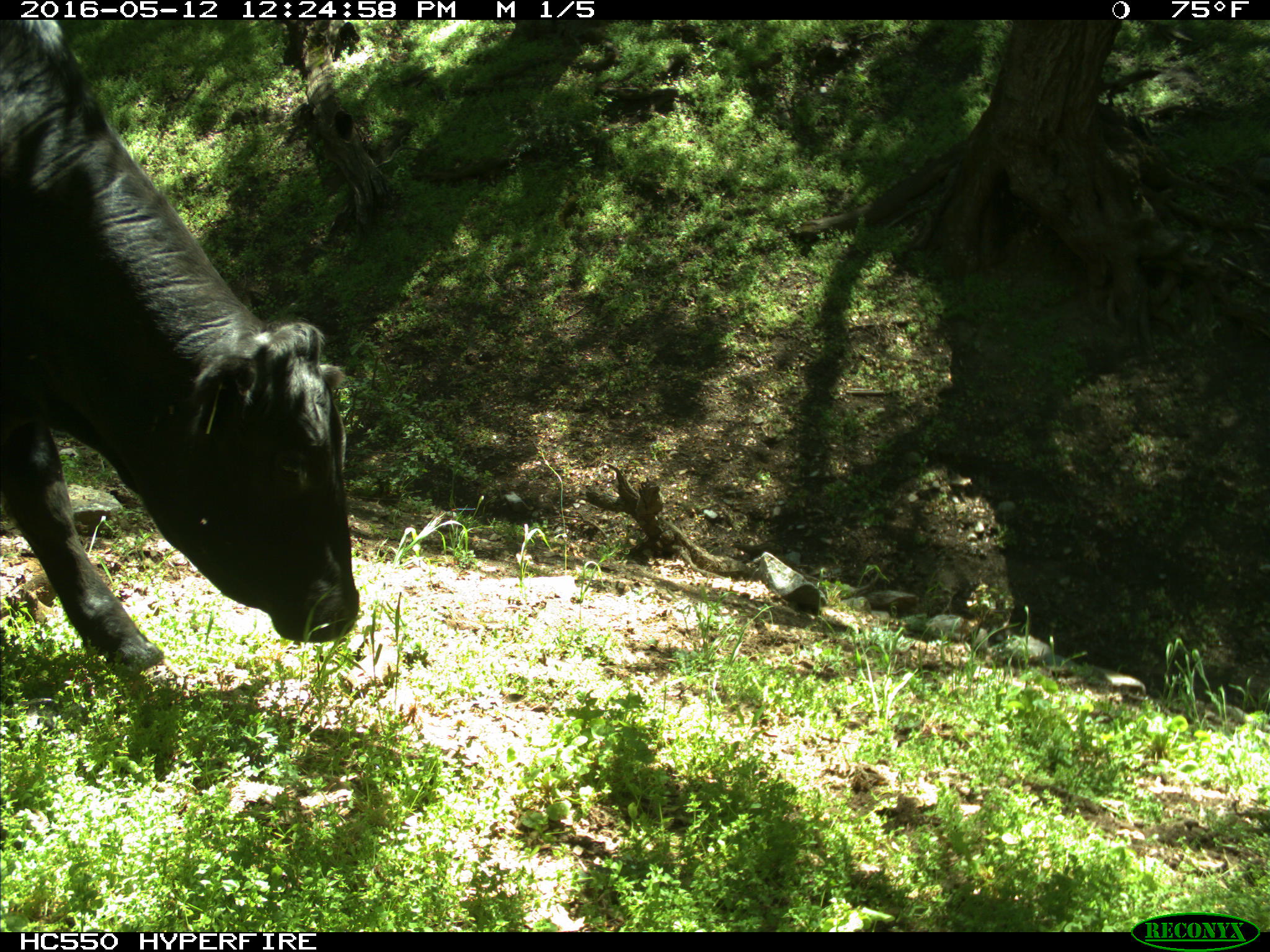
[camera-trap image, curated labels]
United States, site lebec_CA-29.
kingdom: Animalia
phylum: Chordata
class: Mammalia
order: Artiodactyla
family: Bovidae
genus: Bos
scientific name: Bos taurus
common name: domestic cow